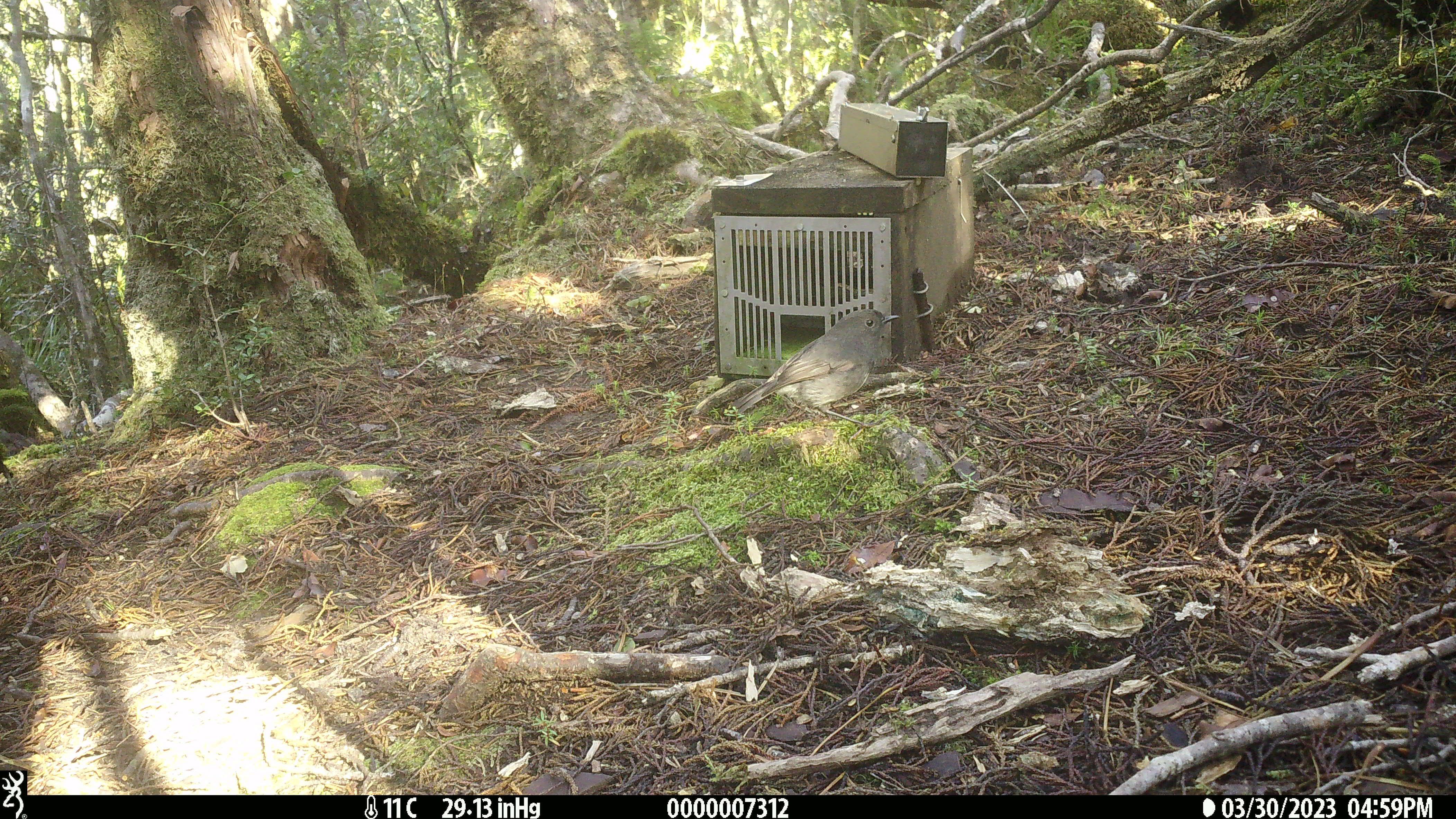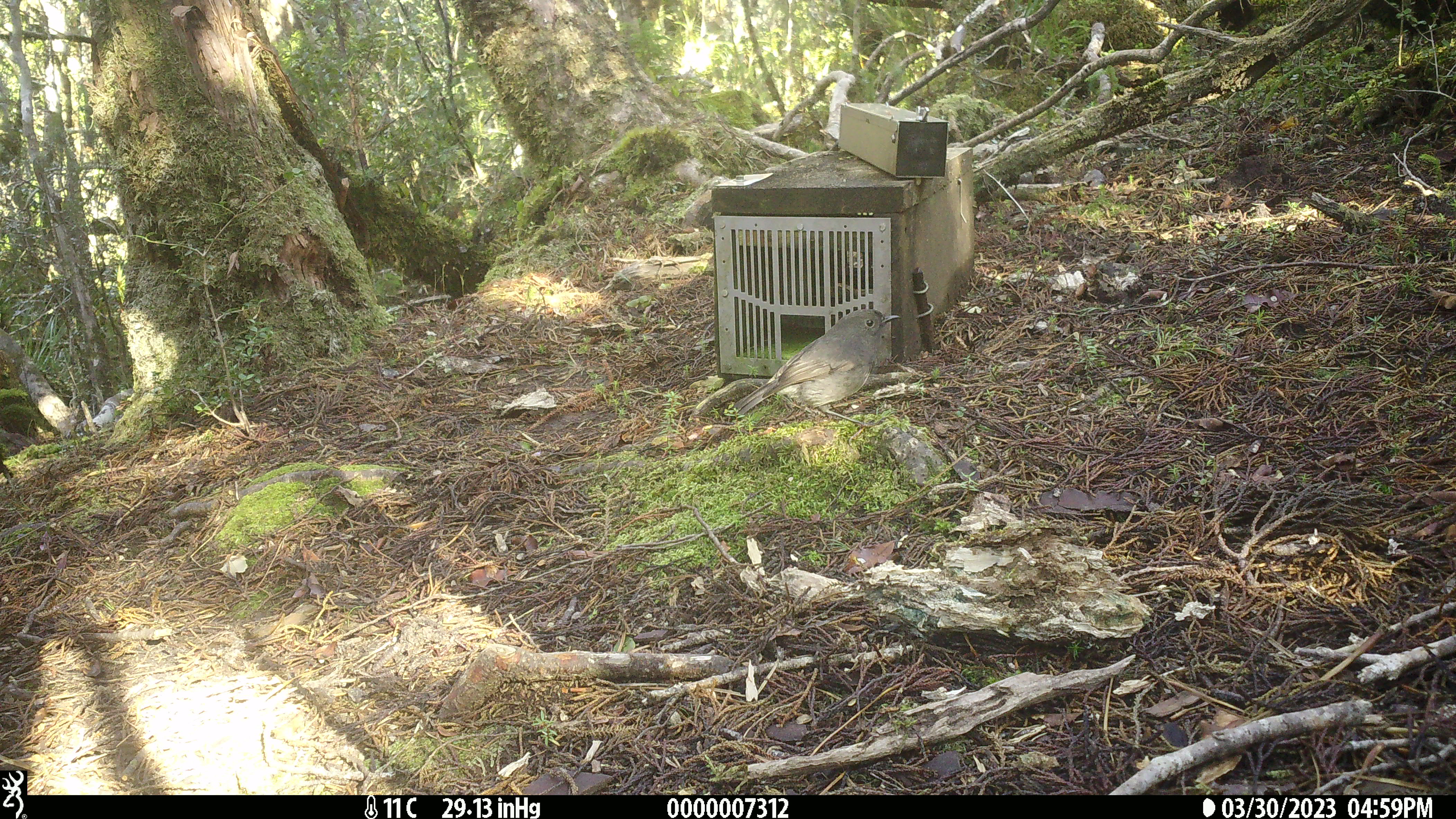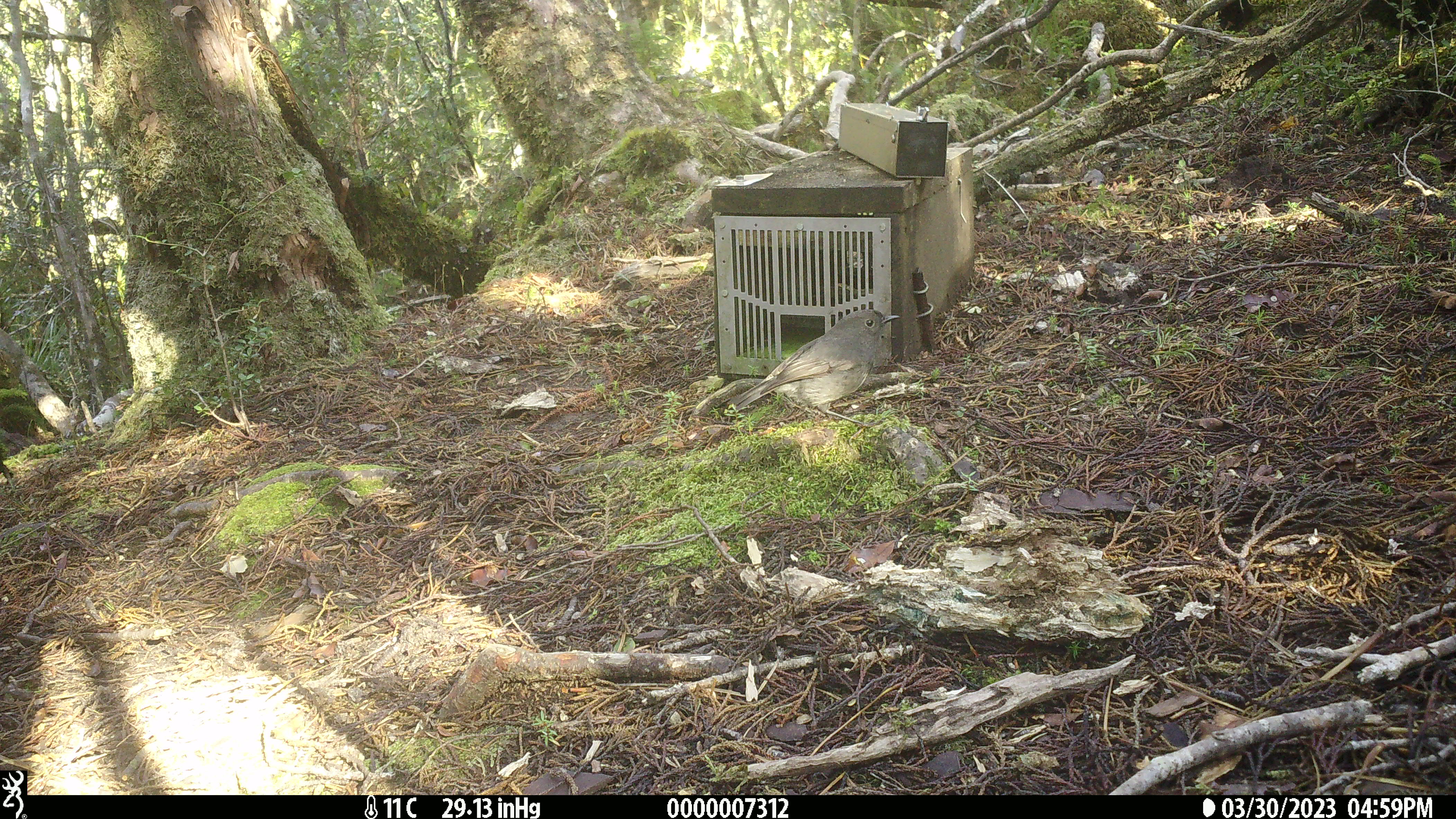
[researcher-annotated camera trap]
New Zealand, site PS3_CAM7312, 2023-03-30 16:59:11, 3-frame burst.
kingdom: Animalia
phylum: Chordata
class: Aves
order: Passeriformes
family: Petroicidae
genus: Petroica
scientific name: Petroica australis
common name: new zealand robin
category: robin